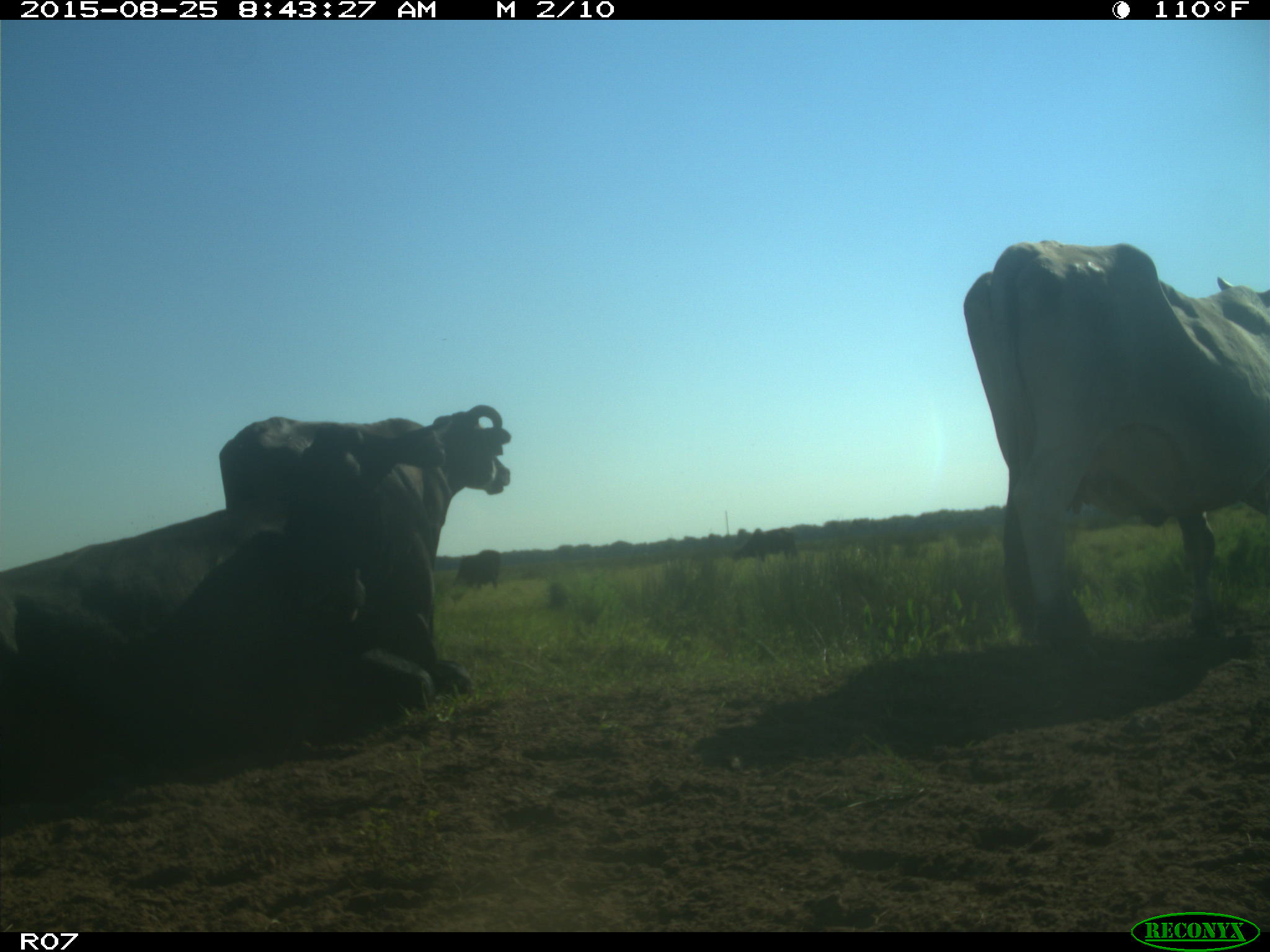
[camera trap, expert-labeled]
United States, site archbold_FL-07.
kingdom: Animalia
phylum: Chordata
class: Mammalia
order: Artiodactyla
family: Bovidae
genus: Bos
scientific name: Bos taurus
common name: domestic cow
Bos taurus (domestic cow).